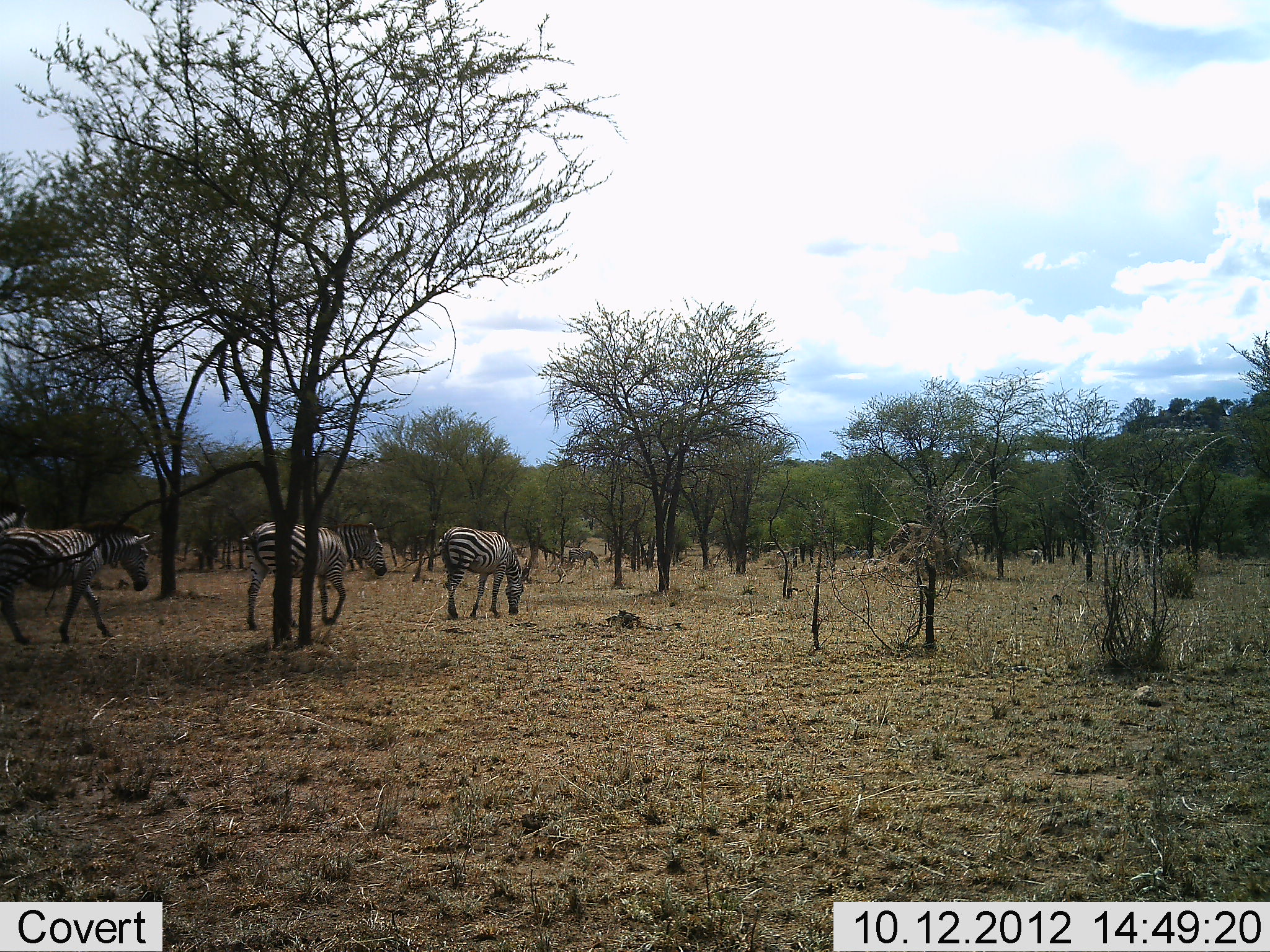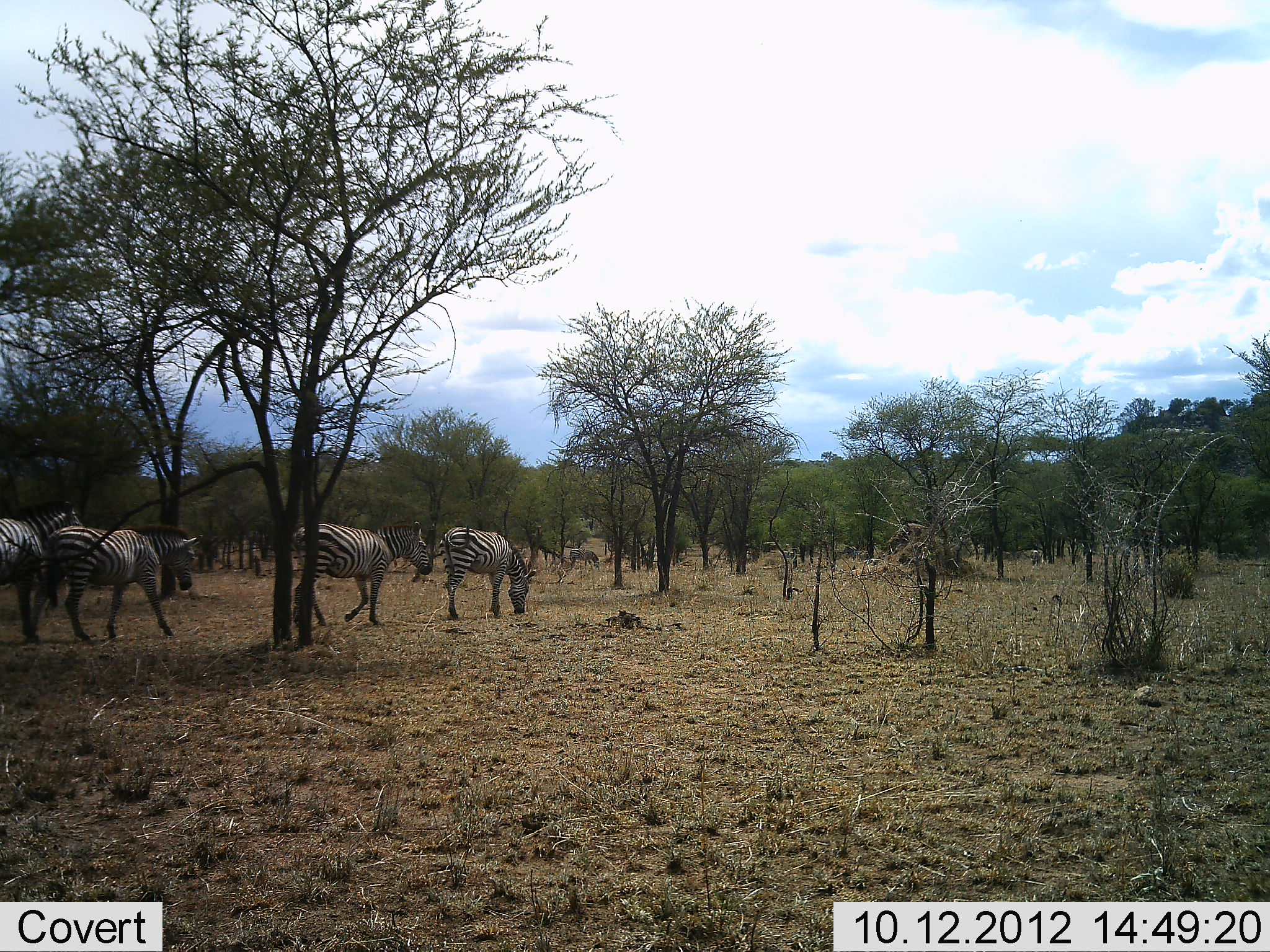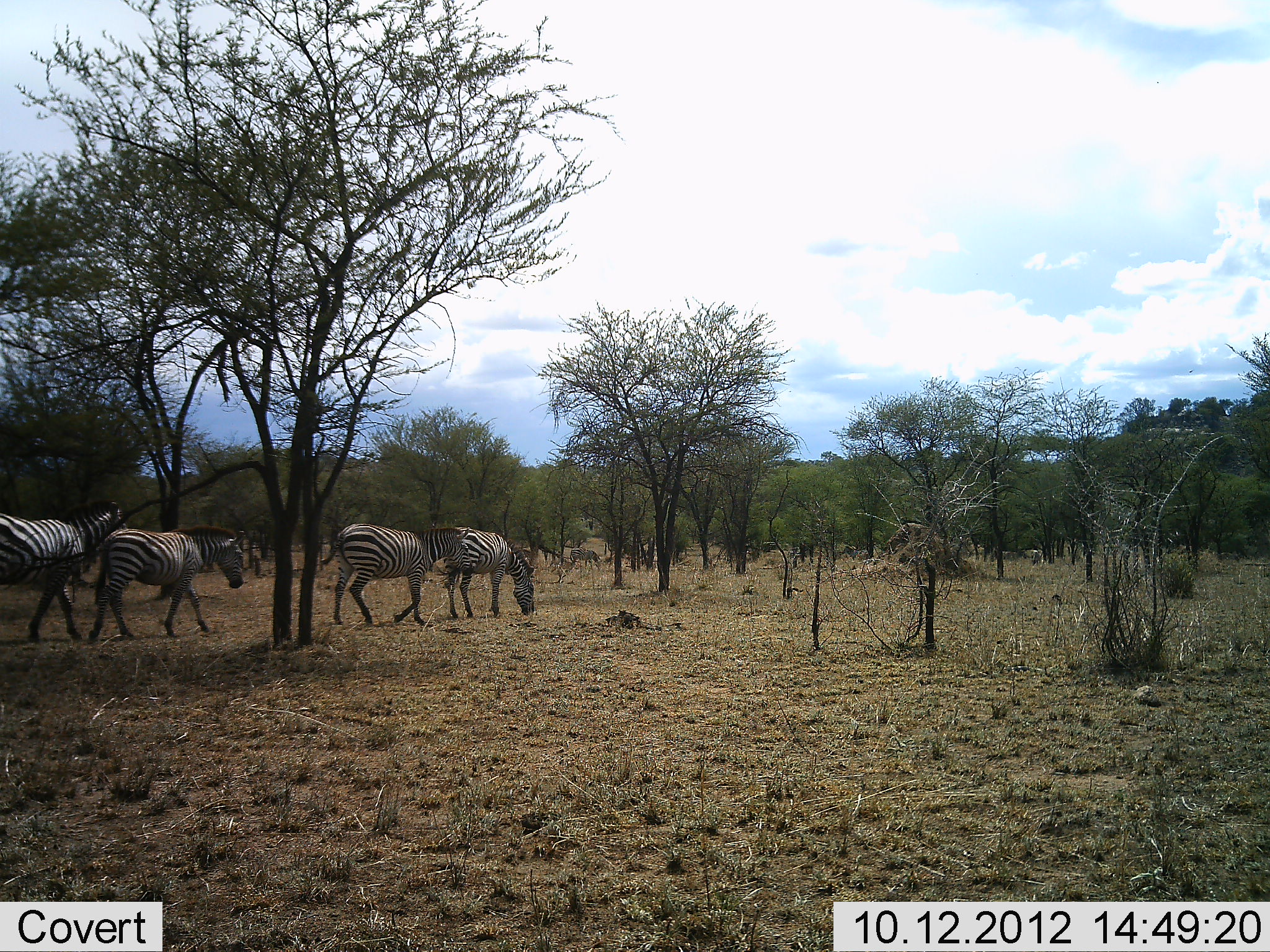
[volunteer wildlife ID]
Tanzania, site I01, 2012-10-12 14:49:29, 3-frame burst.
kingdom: Animalia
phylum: Chordata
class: Mammalia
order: Perissodactyla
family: Equidae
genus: Equus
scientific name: Equus quagga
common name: plains zebra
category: zebra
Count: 5.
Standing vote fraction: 10%.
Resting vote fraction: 0%.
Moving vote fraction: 100%.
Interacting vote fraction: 0%.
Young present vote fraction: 0%.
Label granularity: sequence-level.